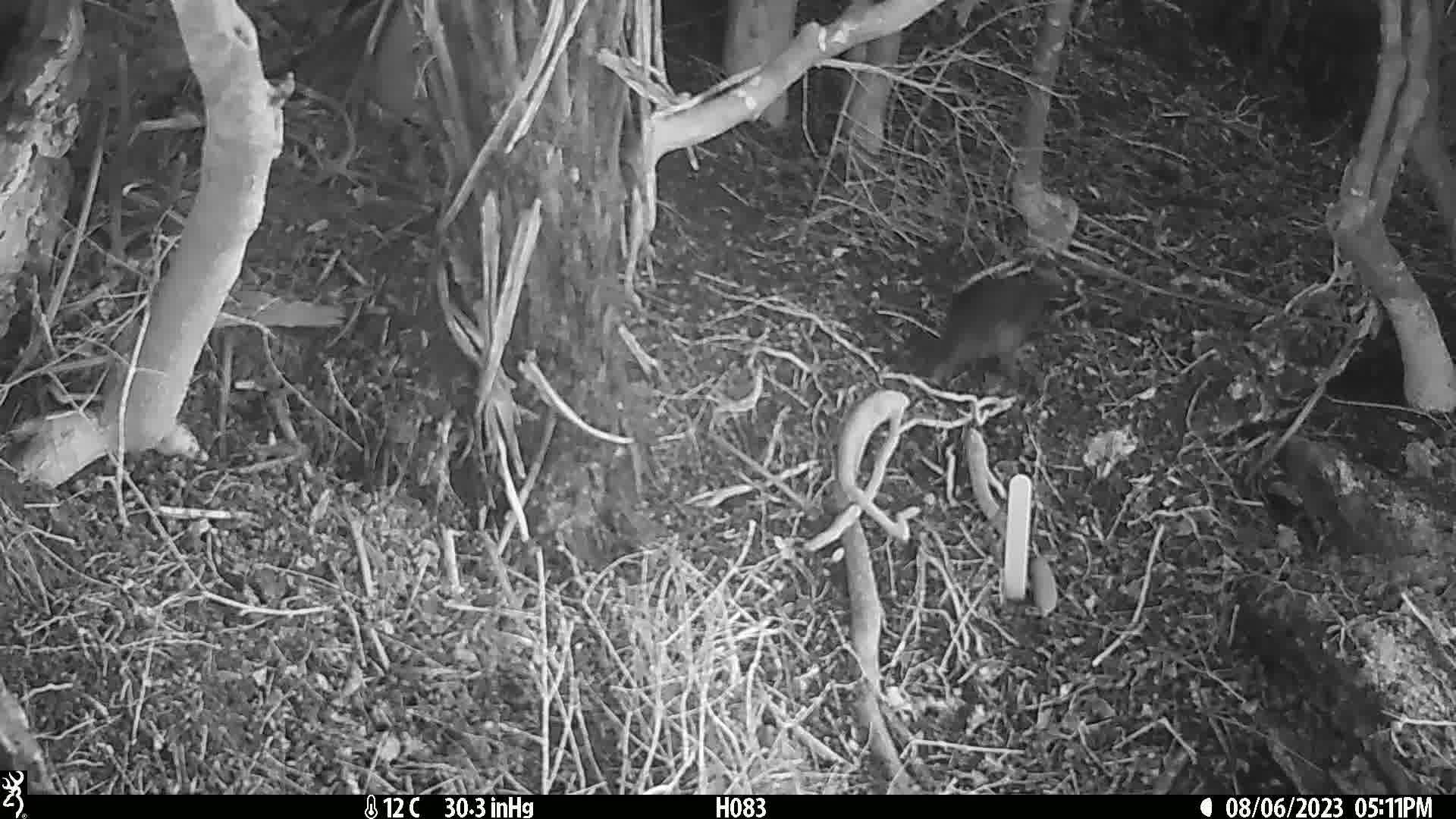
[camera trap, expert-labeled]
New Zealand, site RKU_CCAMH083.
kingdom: Animalia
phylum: Chordata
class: Aves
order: Passeriformes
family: Turdidae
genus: Turdus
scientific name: Turdus merula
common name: eurasian blackbird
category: blackbird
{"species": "blackbird (eurasian blackbird) (Turdus merula)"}